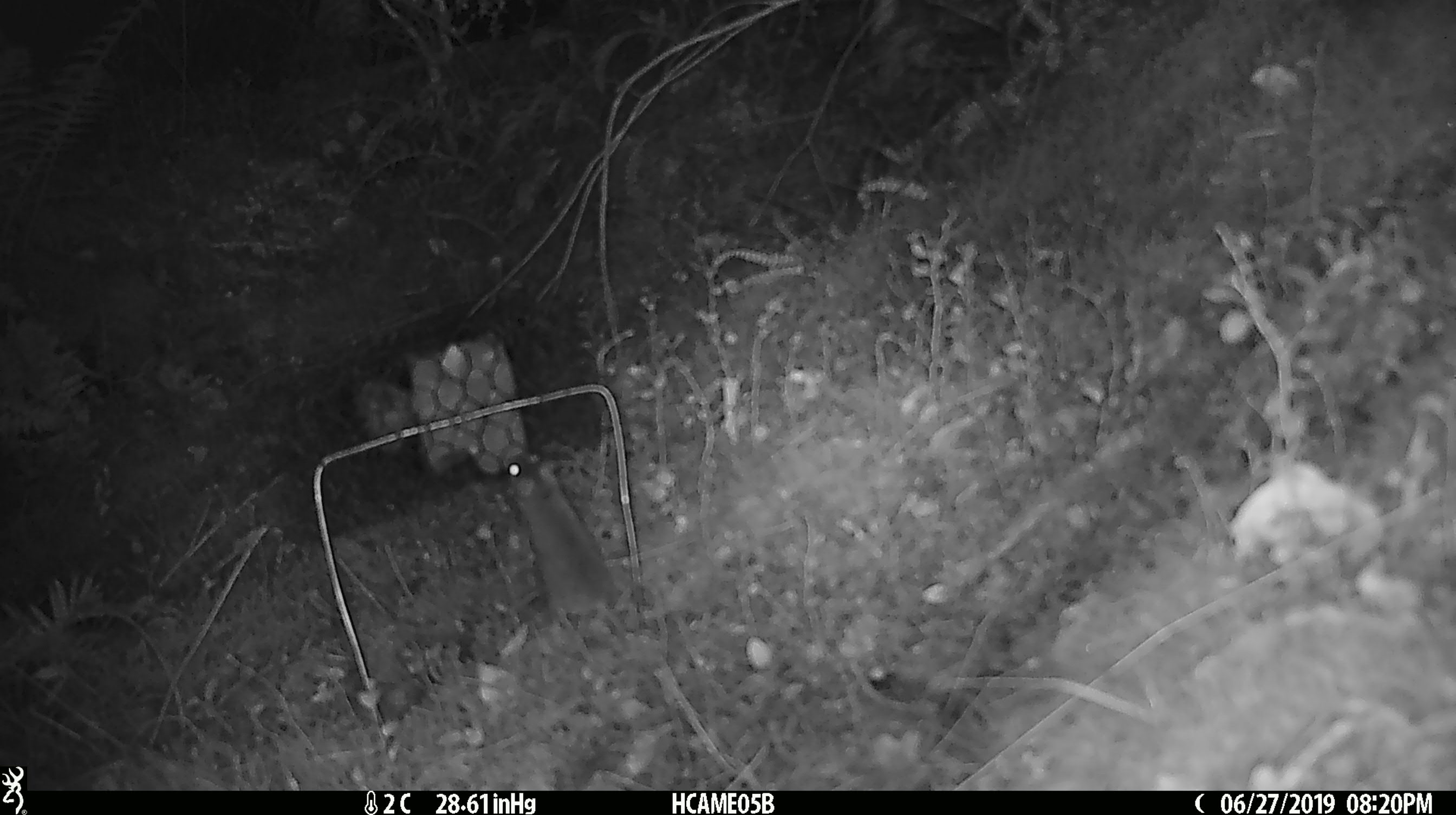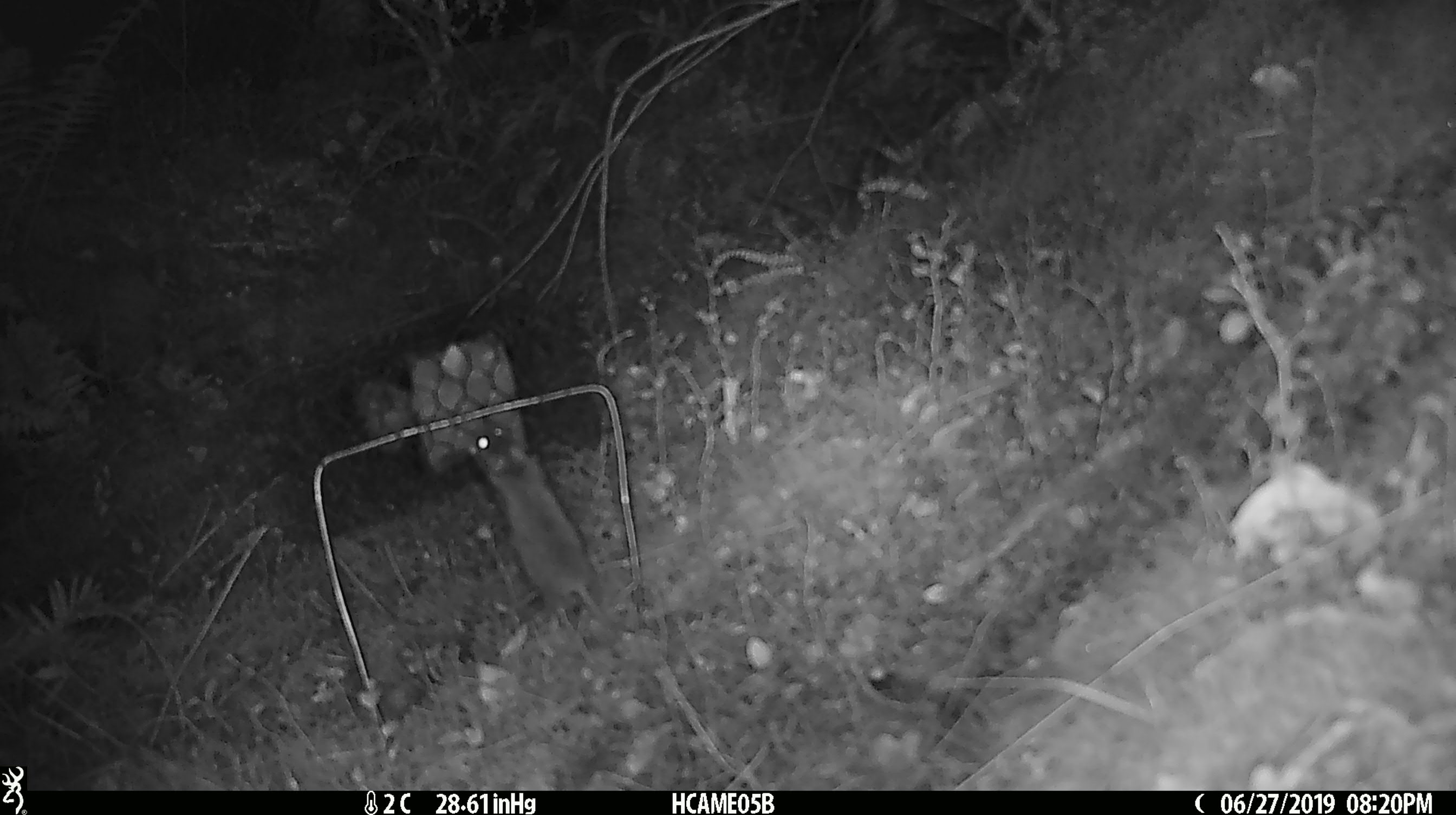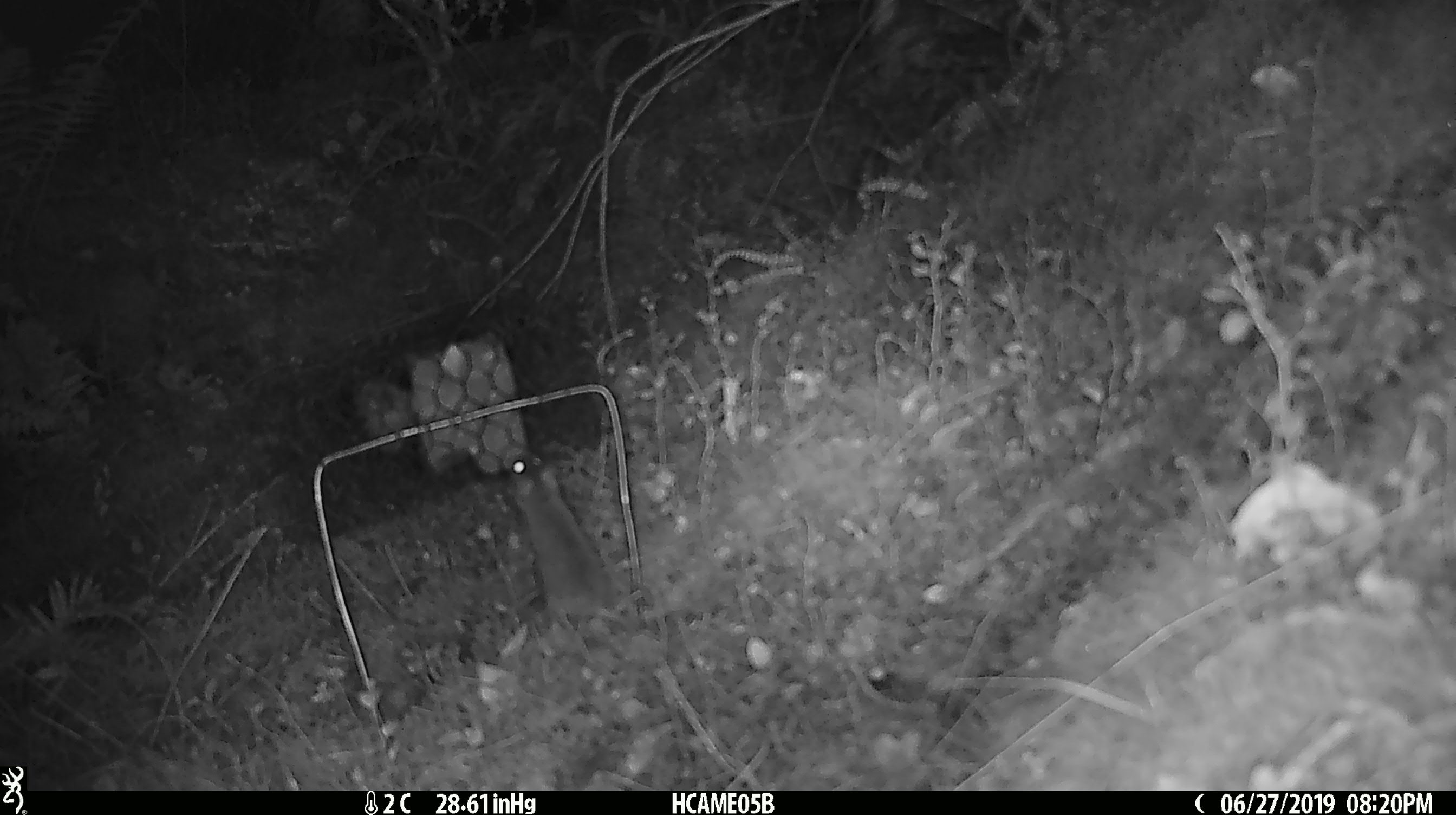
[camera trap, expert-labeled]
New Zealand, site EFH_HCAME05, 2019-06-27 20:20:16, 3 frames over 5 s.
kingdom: Animalia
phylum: Chordata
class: Mammalia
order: Rodentia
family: Muridae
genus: Mus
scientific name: Mus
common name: mouse